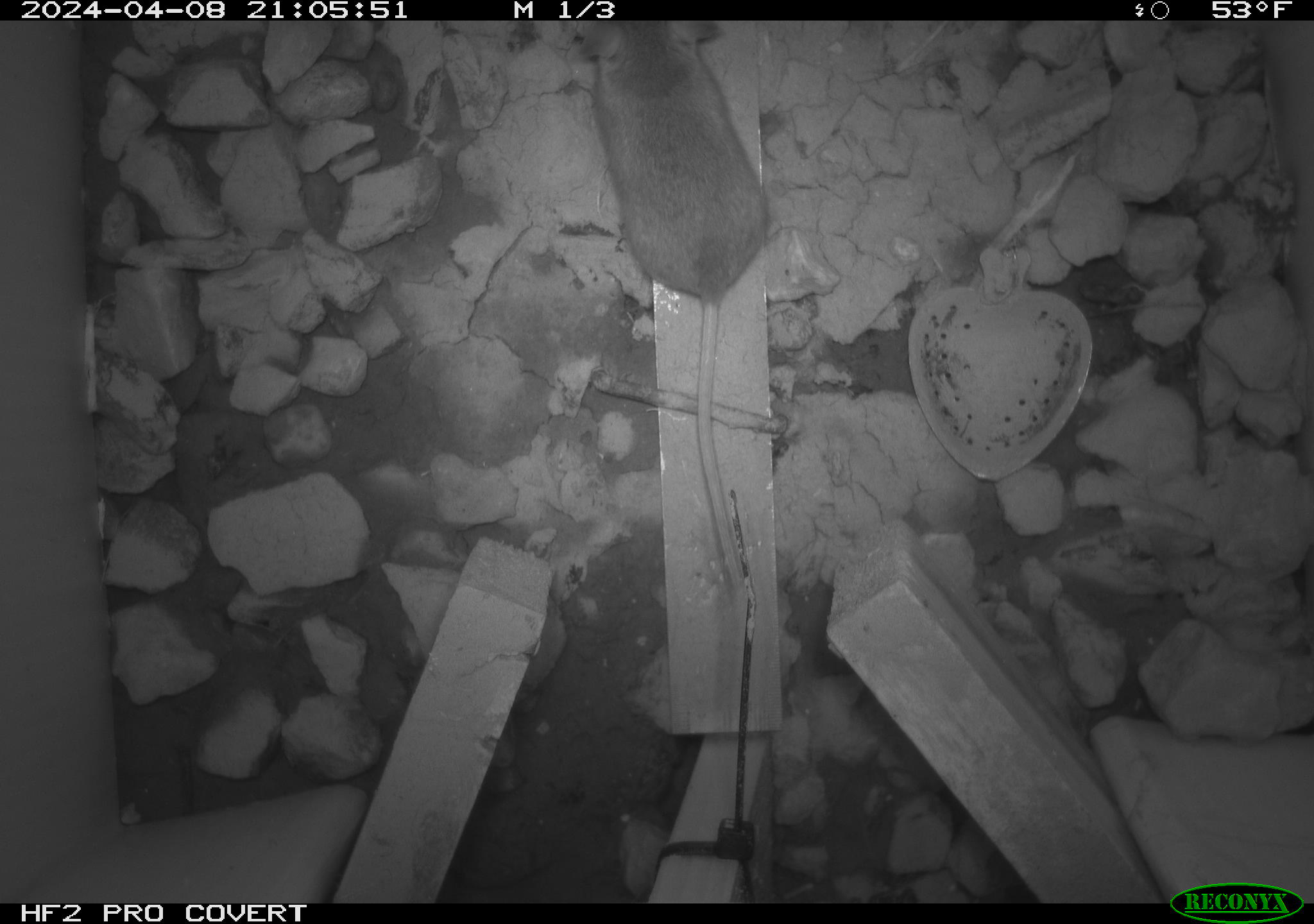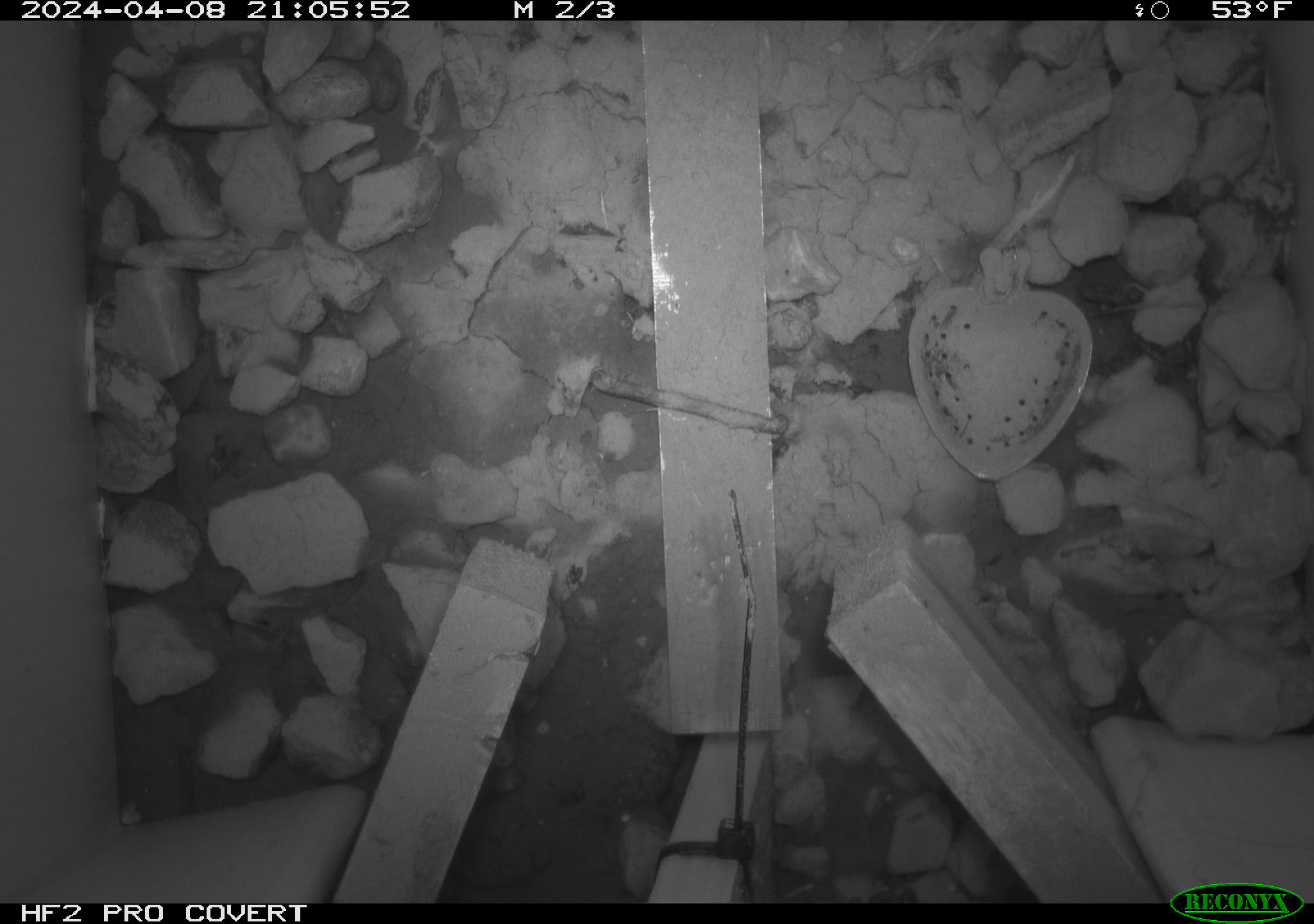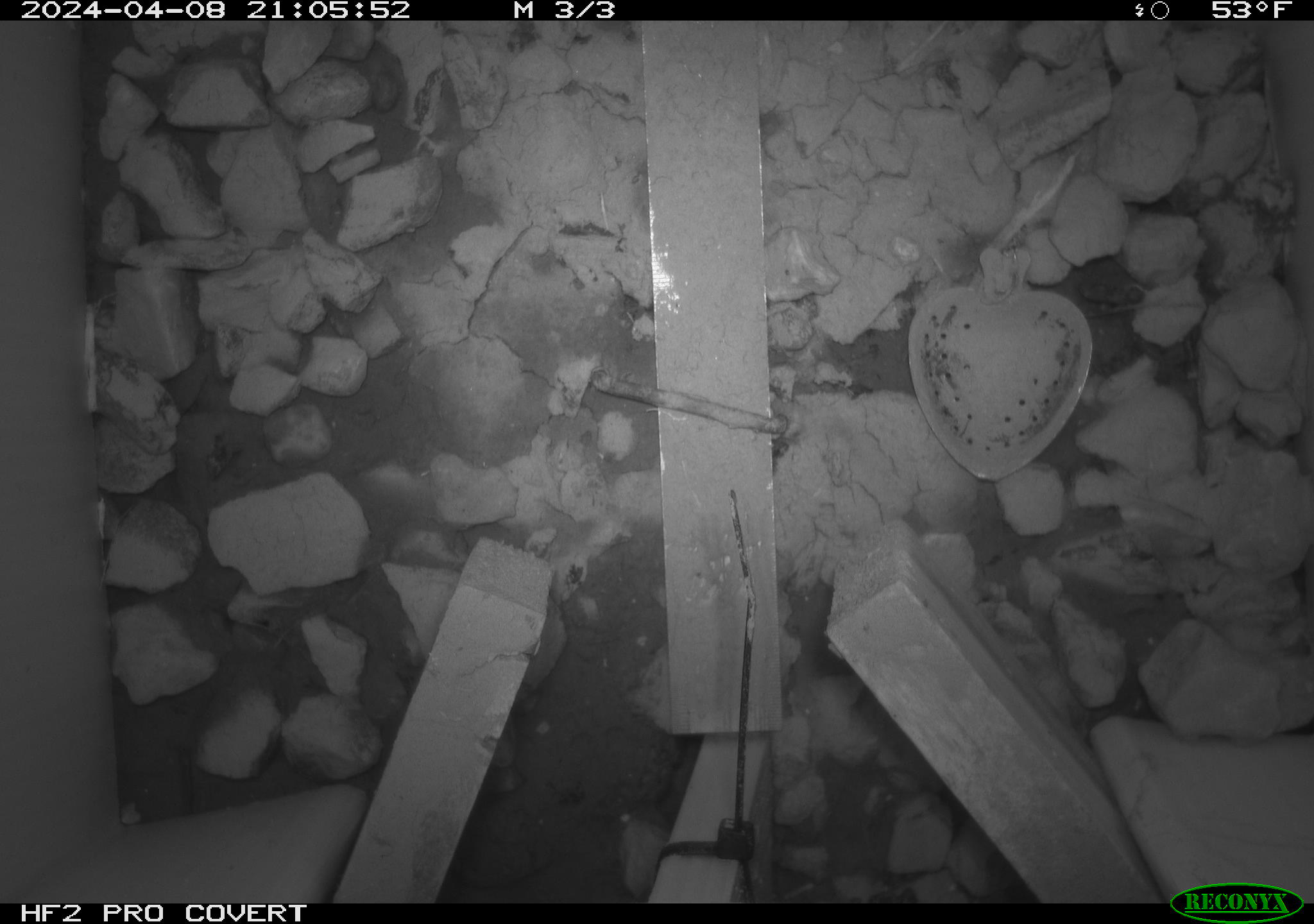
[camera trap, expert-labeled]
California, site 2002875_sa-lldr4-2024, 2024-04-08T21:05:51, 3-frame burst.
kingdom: Animalia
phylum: Chordata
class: Mammalia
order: Rodentia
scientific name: Rodentia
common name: mouse species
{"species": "mouse species (Rodentia)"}